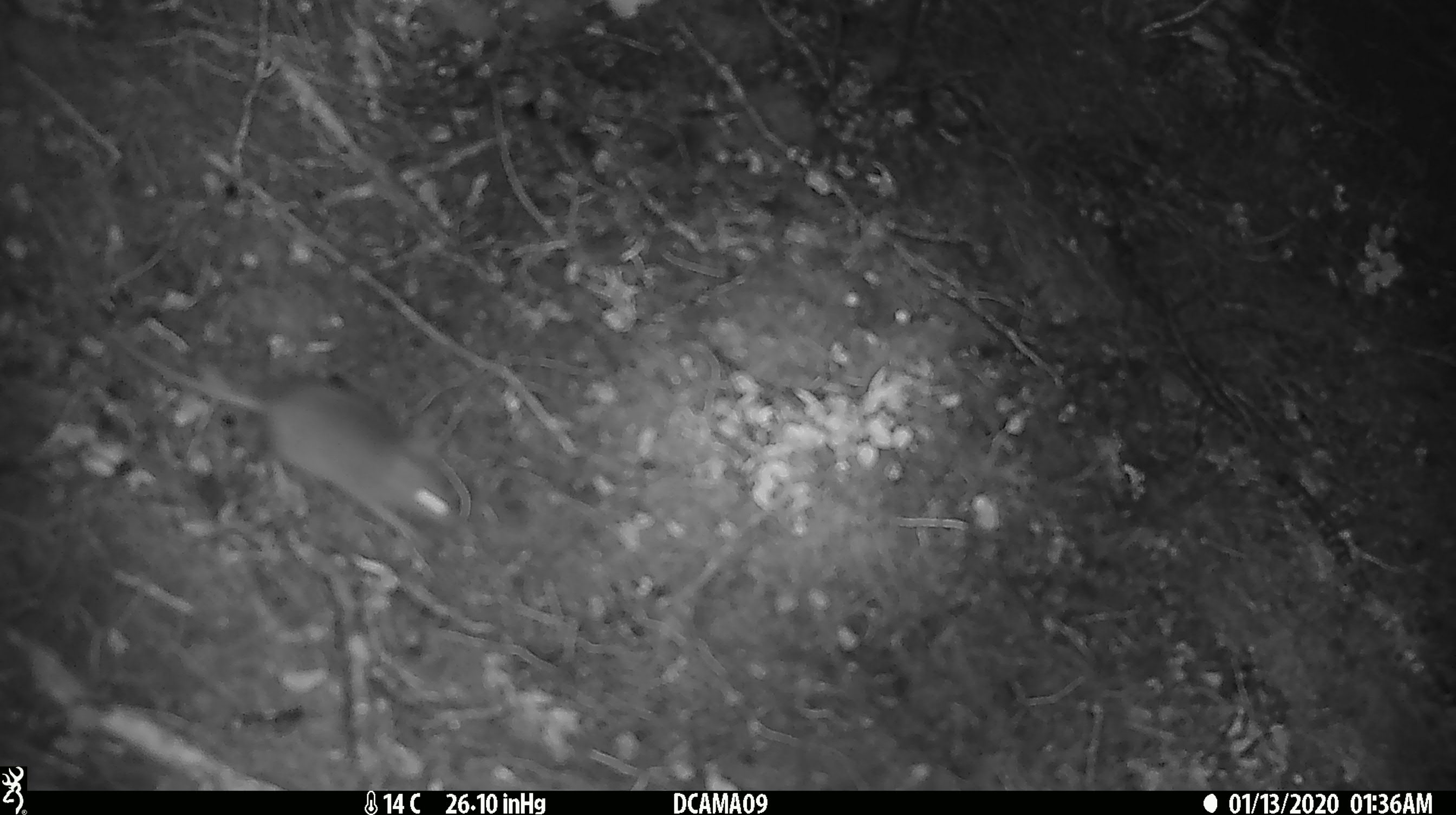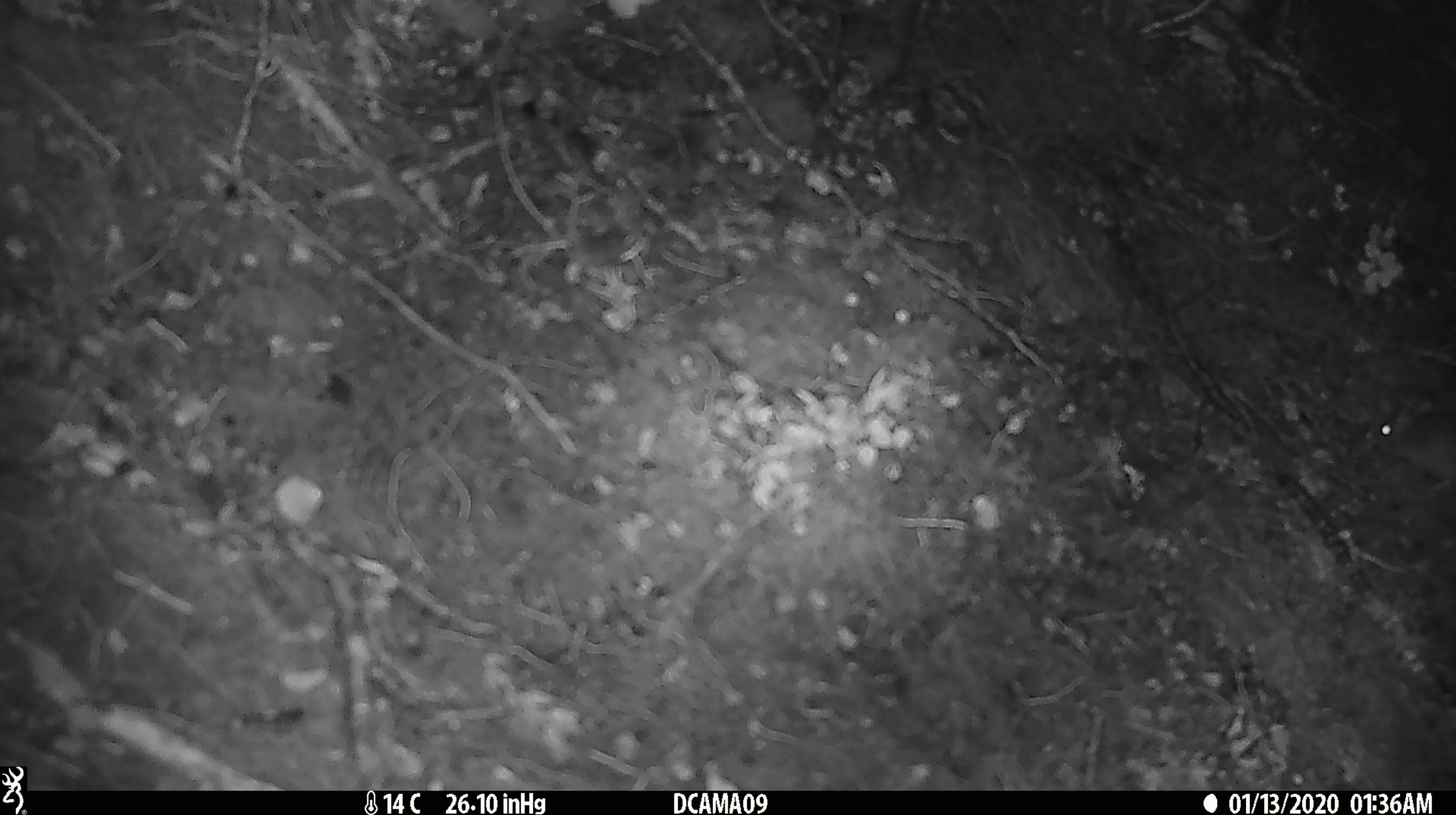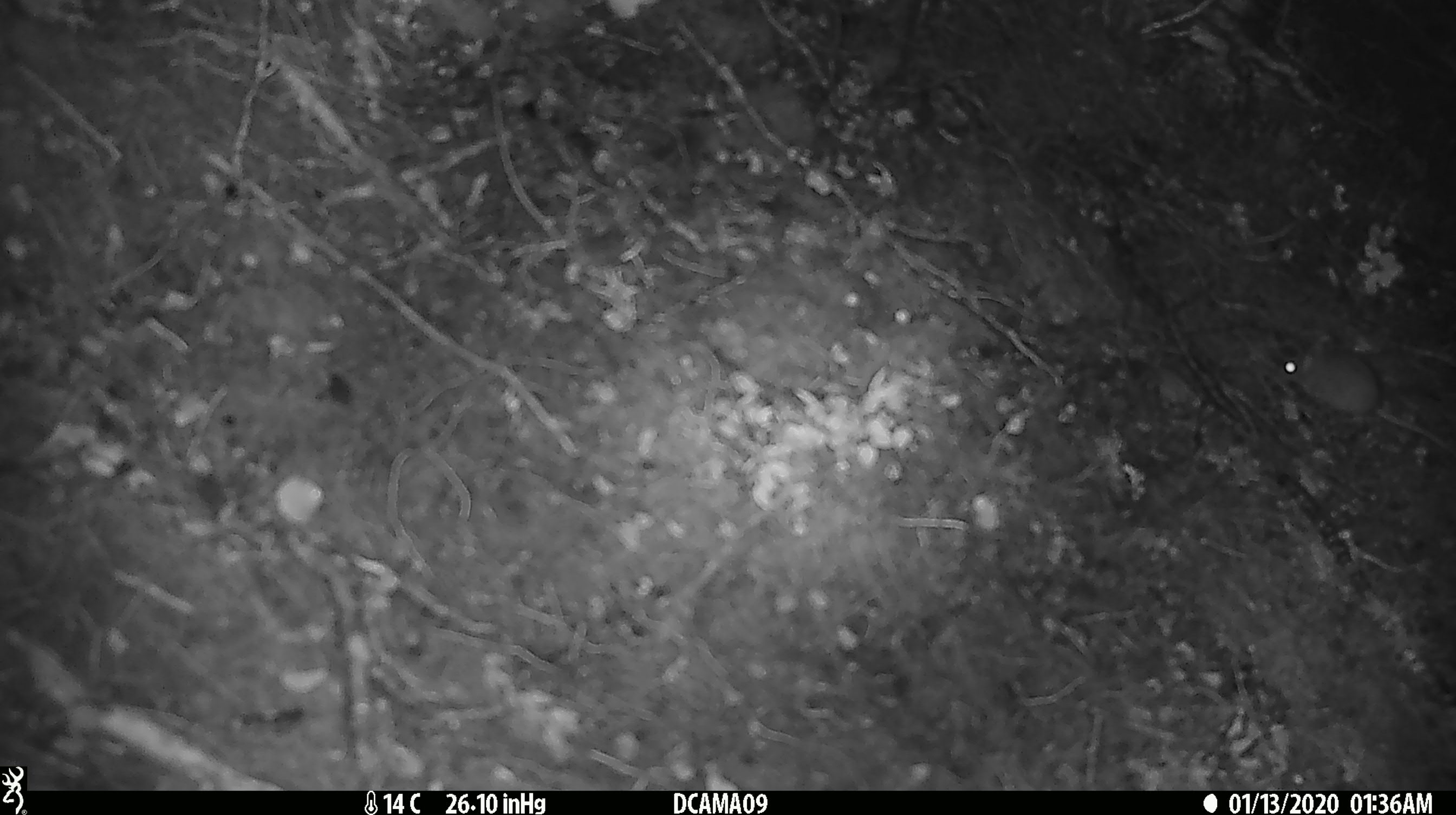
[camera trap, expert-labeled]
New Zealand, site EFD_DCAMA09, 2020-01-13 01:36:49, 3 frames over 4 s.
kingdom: Animalia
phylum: Chordata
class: Mammalia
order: Rodentia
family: Muridae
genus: Mus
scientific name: Mus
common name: mouse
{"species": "mouse (Mus)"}